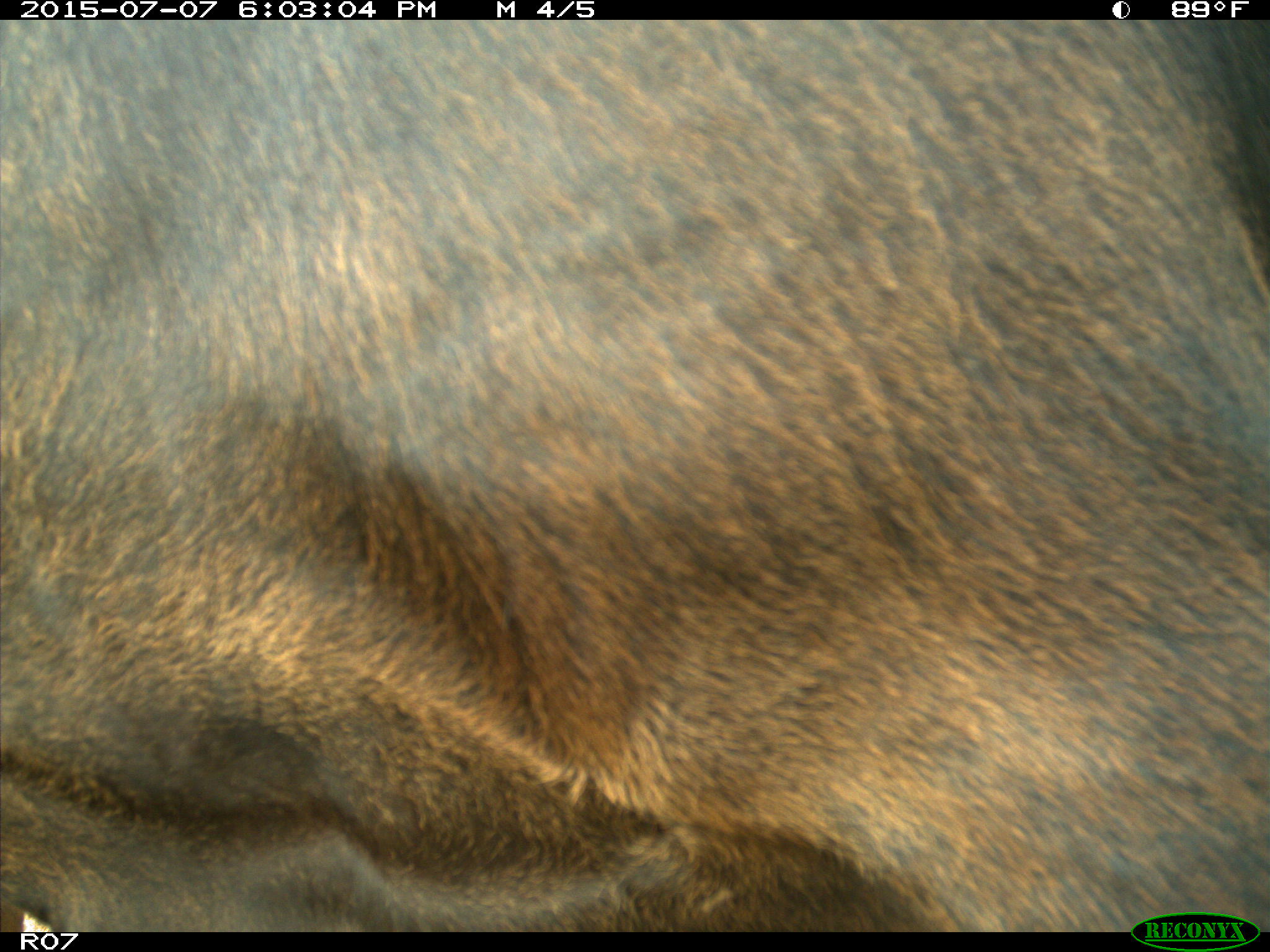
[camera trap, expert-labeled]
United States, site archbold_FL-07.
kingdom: Animalia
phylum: Chordata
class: Mammalia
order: Artiodactyla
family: Bovidae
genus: Bos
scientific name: Bos taurus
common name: domestic cow